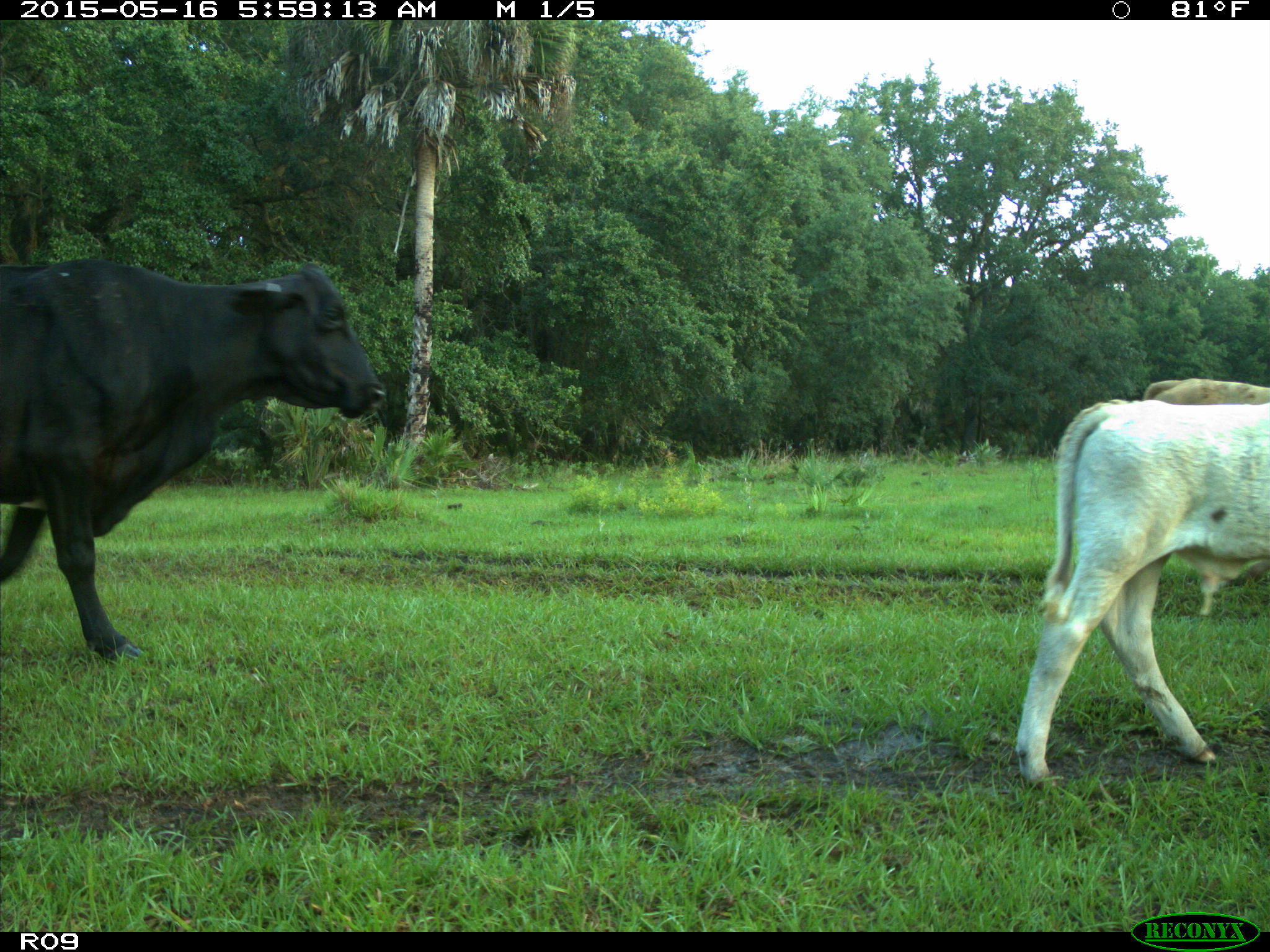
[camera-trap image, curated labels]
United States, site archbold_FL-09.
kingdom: Animalia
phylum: Chordata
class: Mammalia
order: Artiodactyla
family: Bovidae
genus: Bos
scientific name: Bos taurus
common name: domestic cow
Bos taurus (domestic cow).